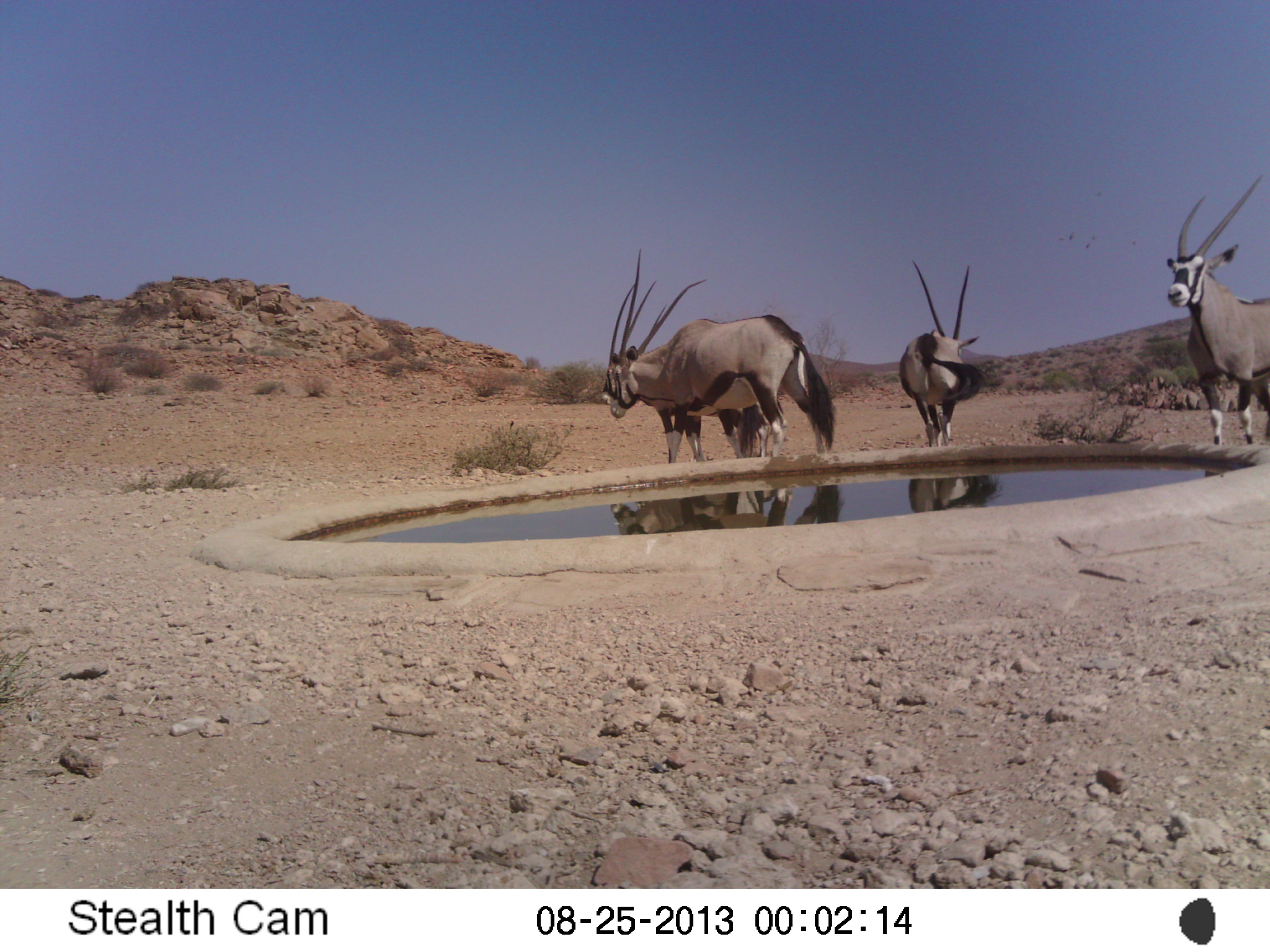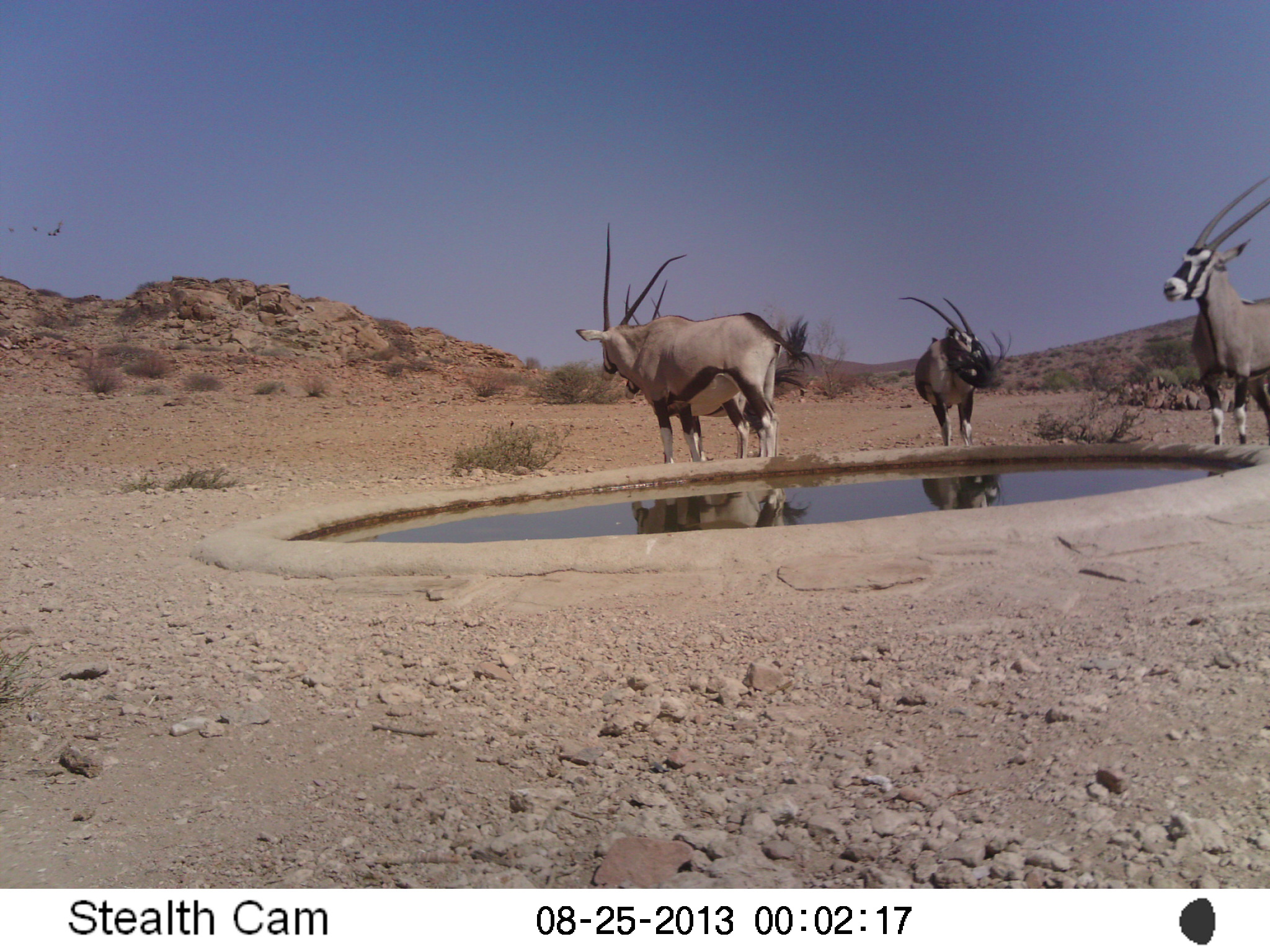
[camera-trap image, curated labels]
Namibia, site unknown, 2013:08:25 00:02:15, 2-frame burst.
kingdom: Animalia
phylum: Chordata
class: Mammalia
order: Artiodactyla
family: Bovidae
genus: Oryx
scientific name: Oryx gazella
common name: gemsbok